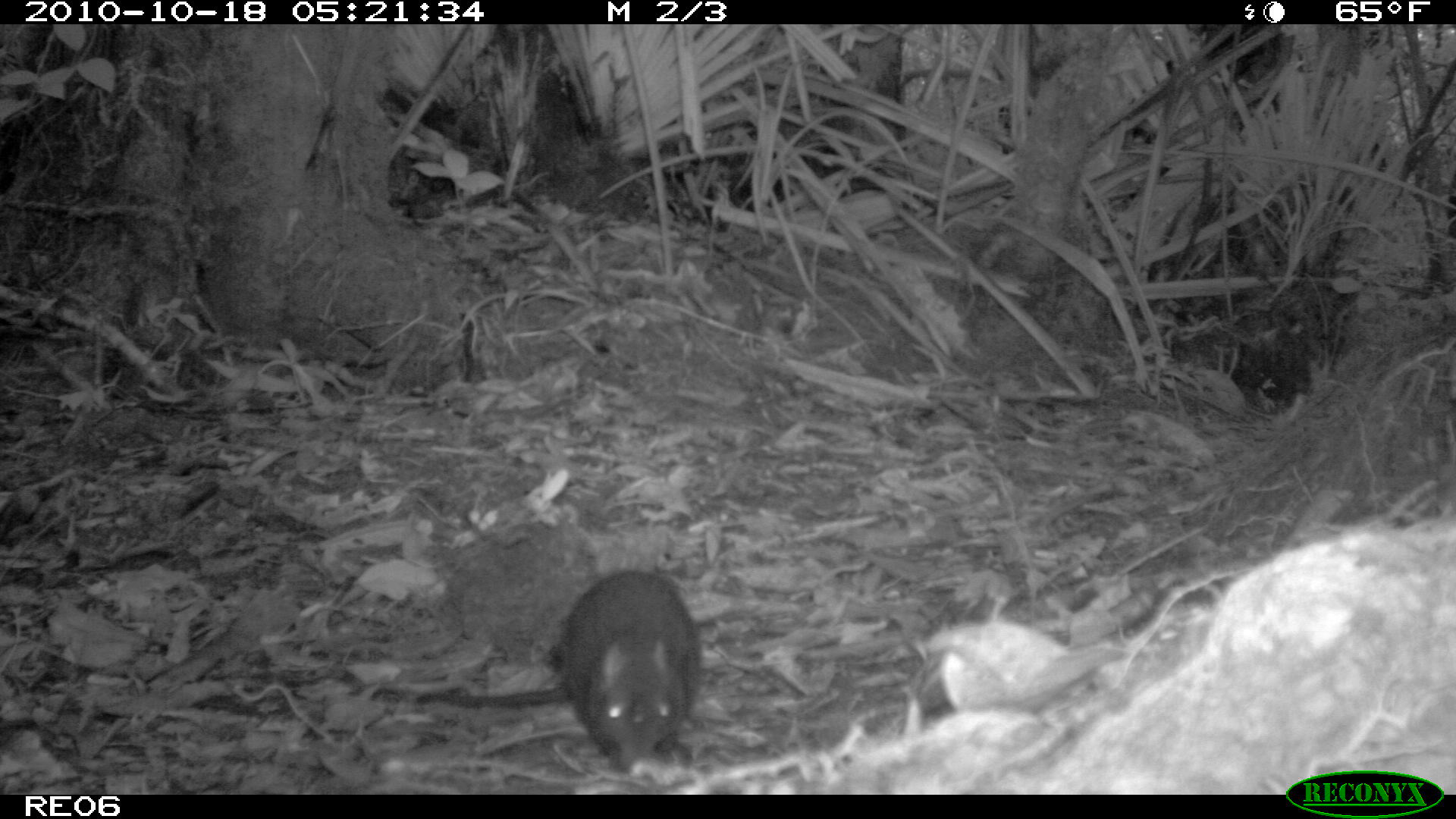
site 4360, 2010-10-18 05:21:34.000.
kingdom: Animalia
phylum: Chordata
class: Mammalia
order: Rodentia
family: Muridae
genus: Rattus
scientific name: Rattus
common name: rodent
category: unknown rat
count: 1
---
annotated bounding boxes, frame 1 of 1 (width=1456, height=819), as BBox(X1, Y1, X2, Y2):
unknown rat: BBox(411, 566, 704, 775)